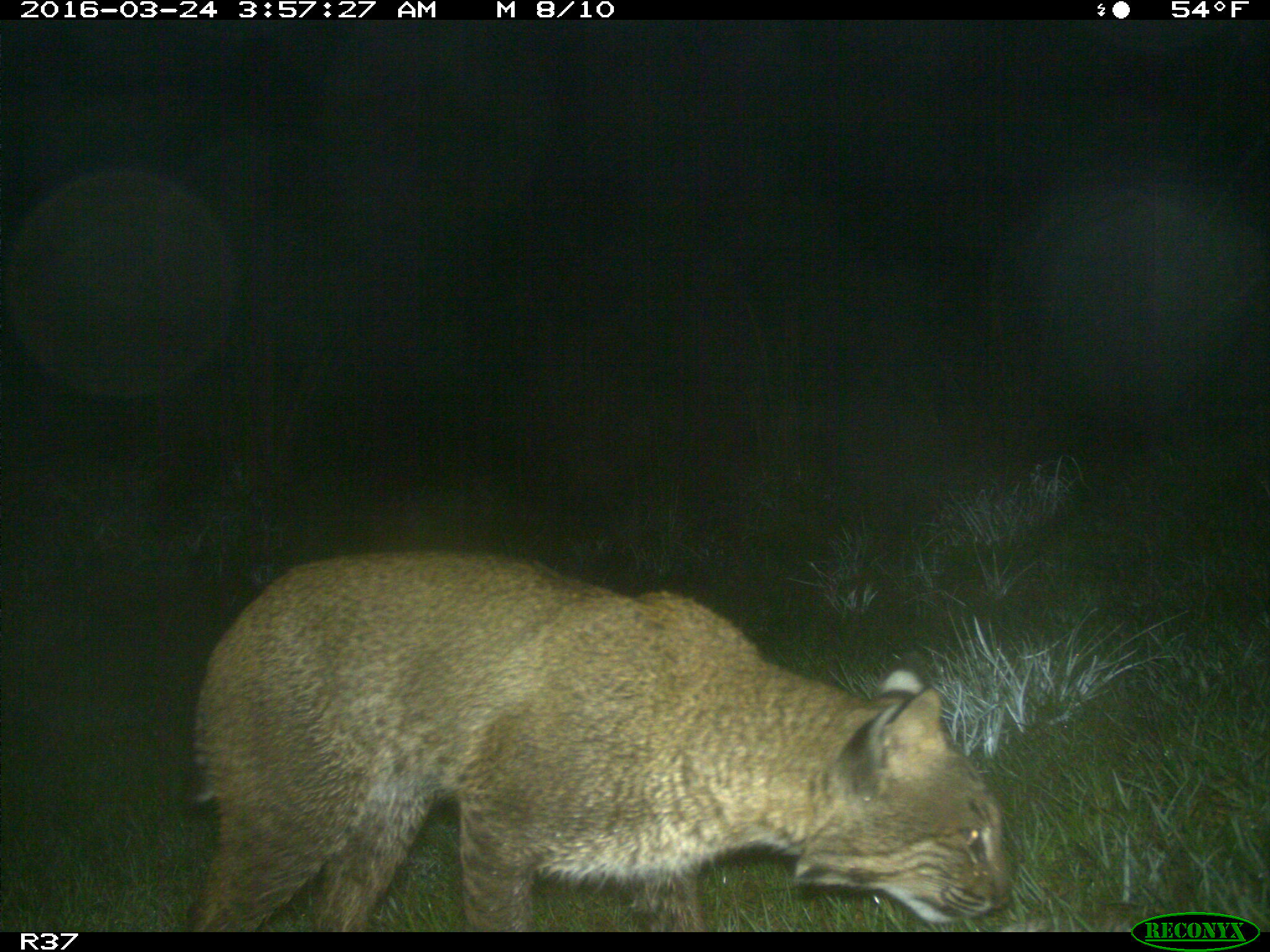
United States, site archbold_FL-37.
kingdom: Animalia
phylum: Chordata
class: Mammalia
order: Carnivora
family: Felidae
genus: Lynx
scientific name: Lynx rufus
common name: bobcat